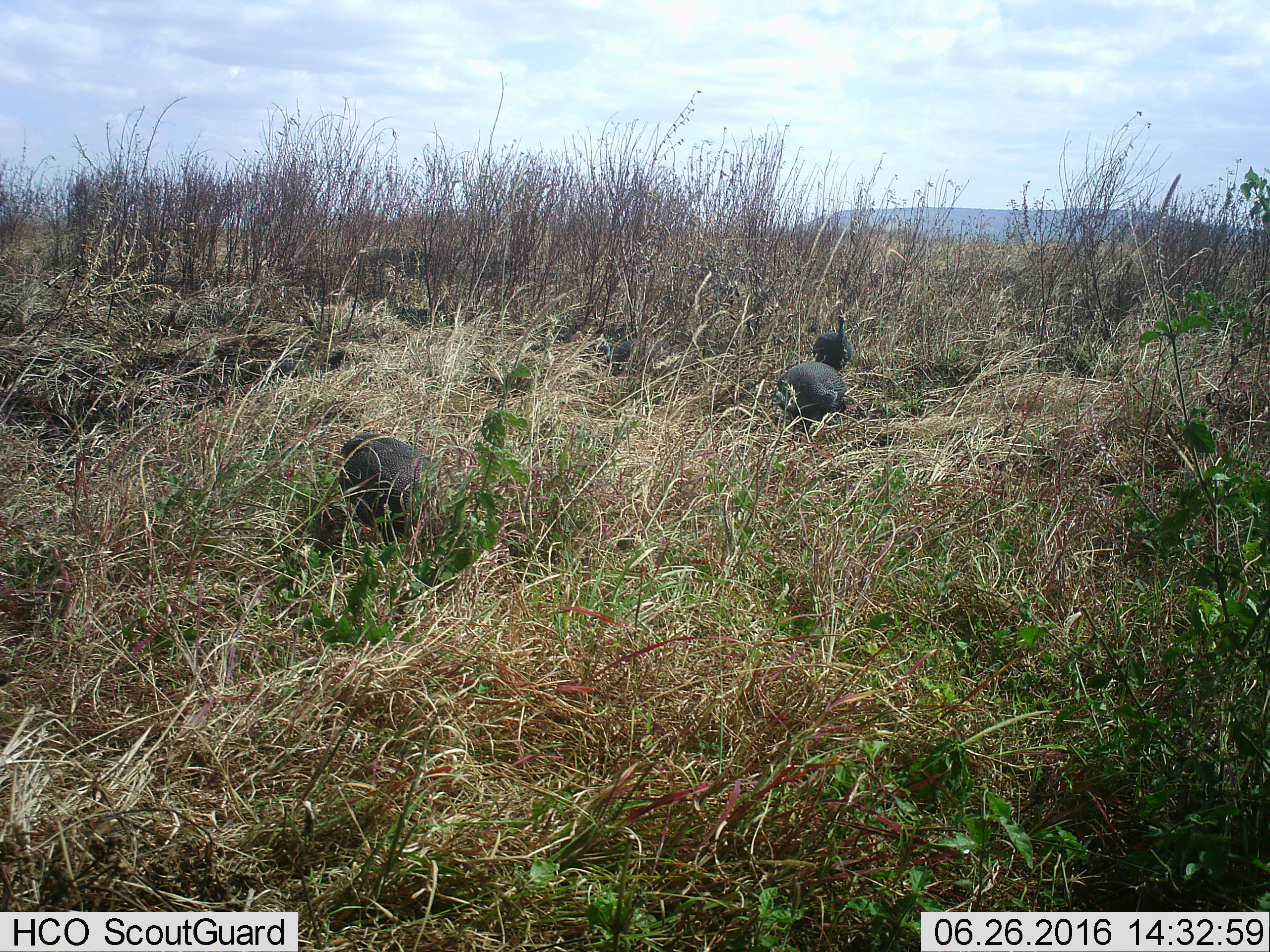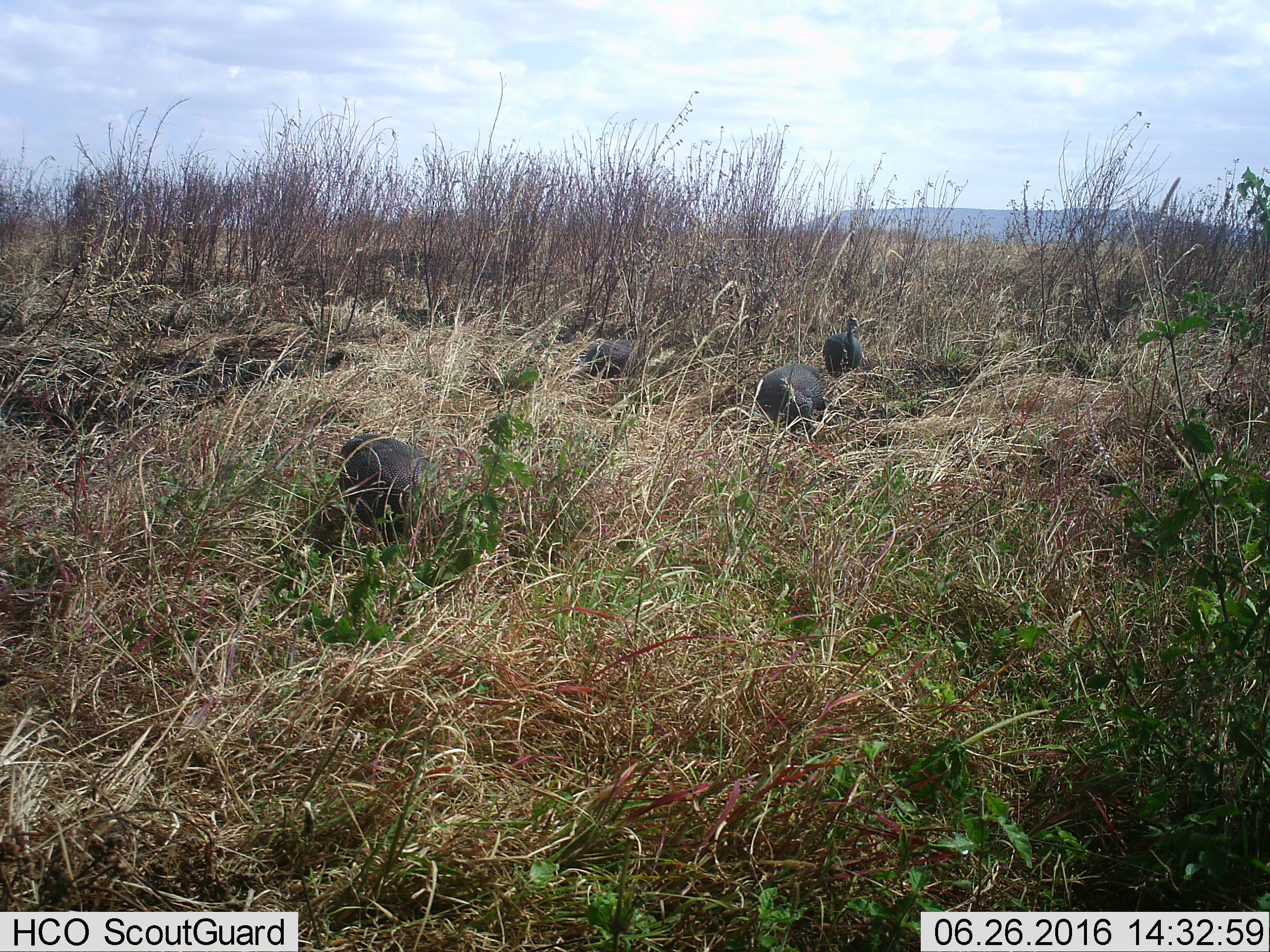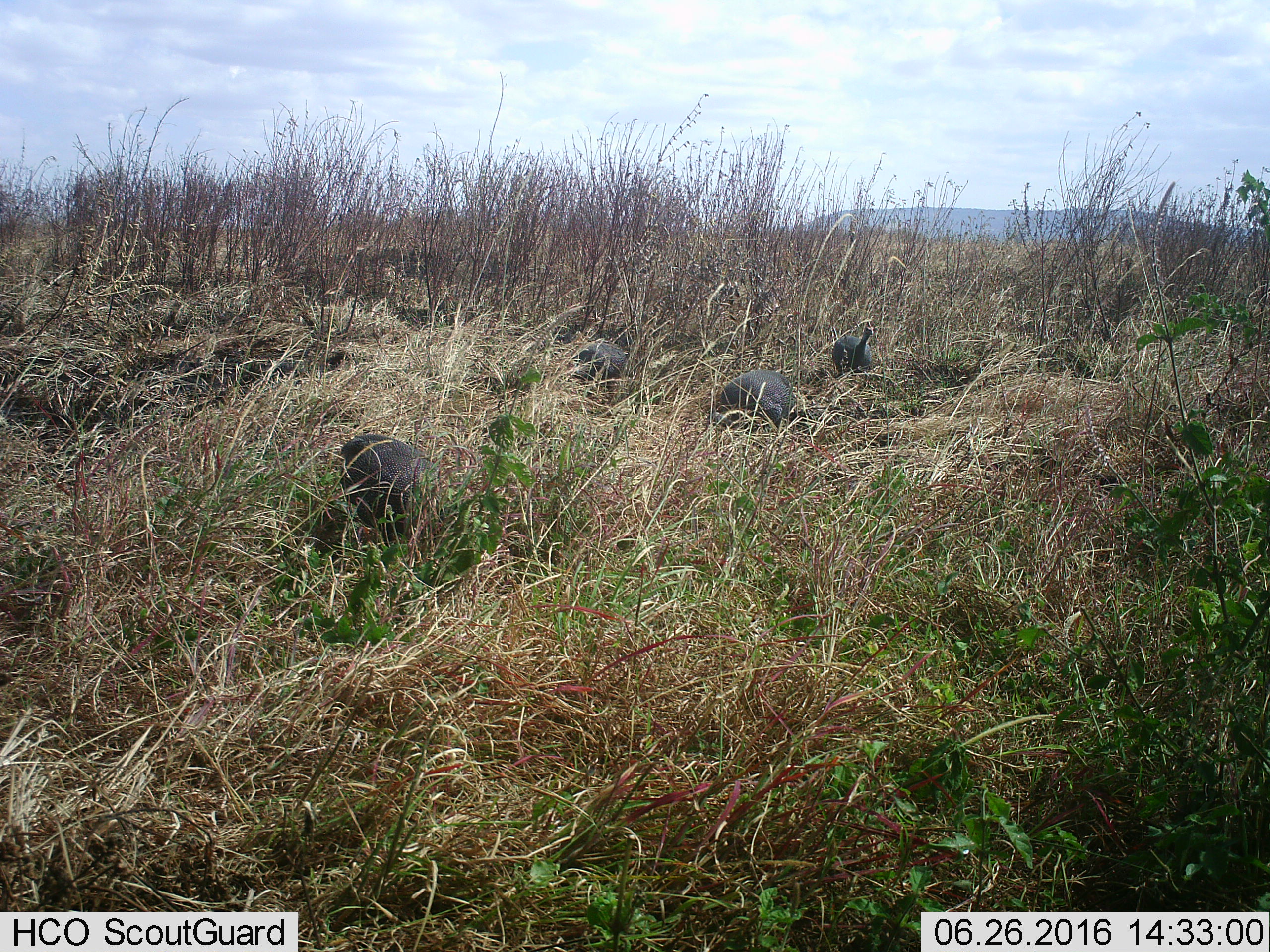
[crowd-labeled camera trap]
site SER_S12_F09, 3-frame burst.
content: unidentified animal